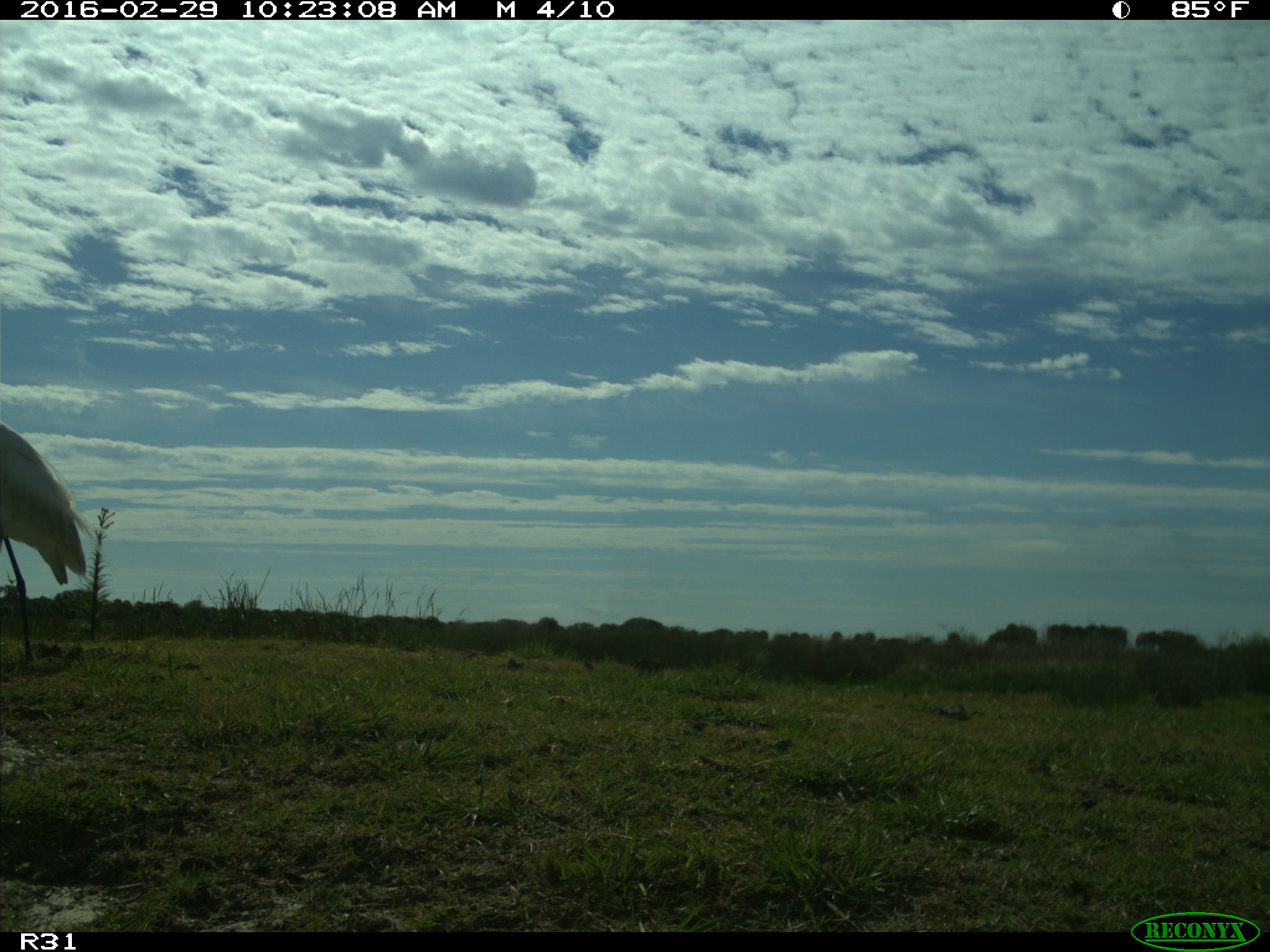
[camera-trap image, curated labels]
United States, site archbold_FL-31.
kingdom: Animalia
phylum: Chordata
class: Aves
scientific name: Aves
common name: birds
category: unidentified bird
Unidentified bird (birds) (Aves).